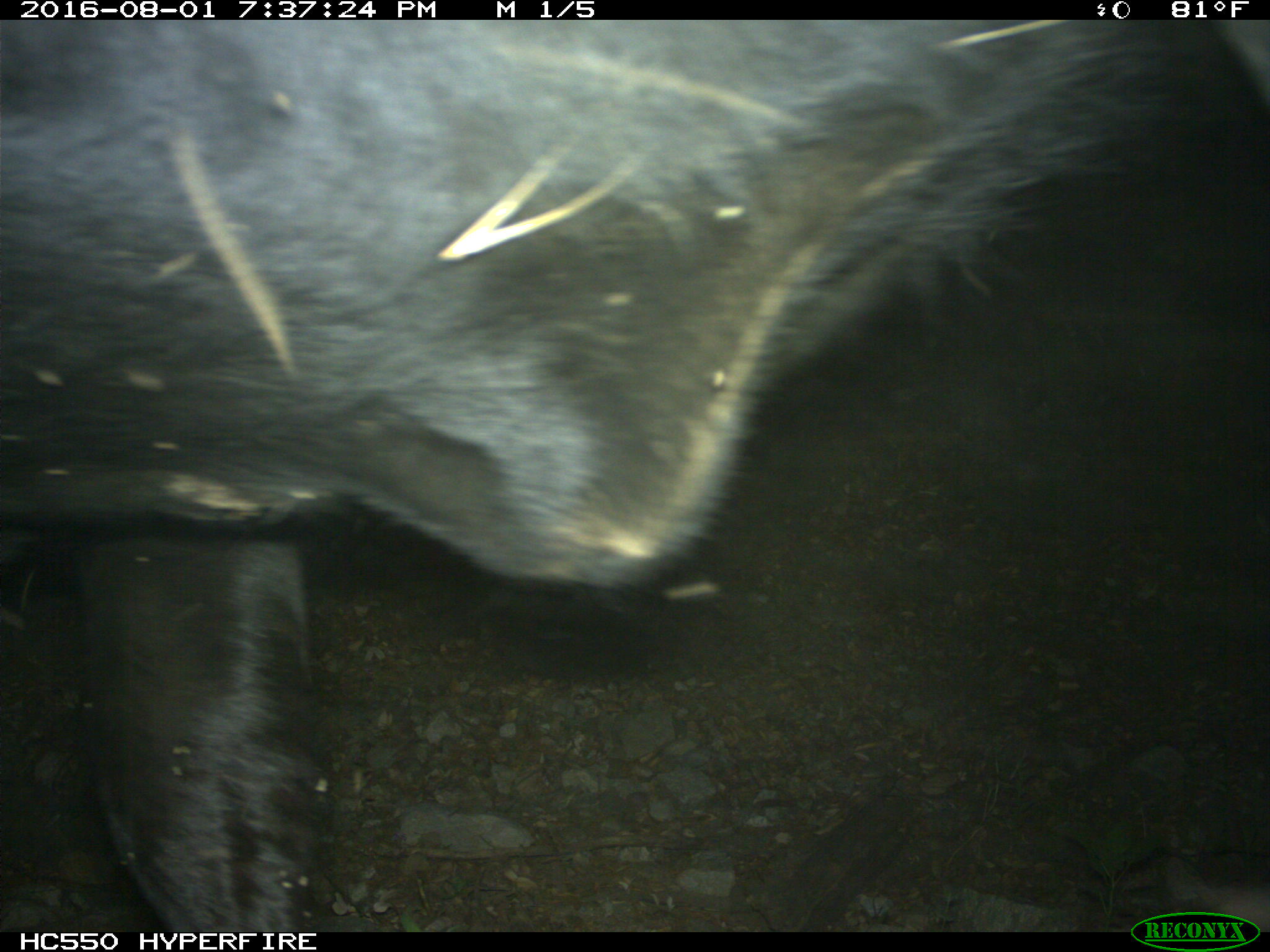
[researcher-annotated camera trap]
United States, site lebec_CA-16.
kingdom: Animalia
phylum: Chordata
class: Mammalia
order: Artiodactyla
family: Bovidae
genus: Bos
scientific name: Bos taurus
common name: domestic cow